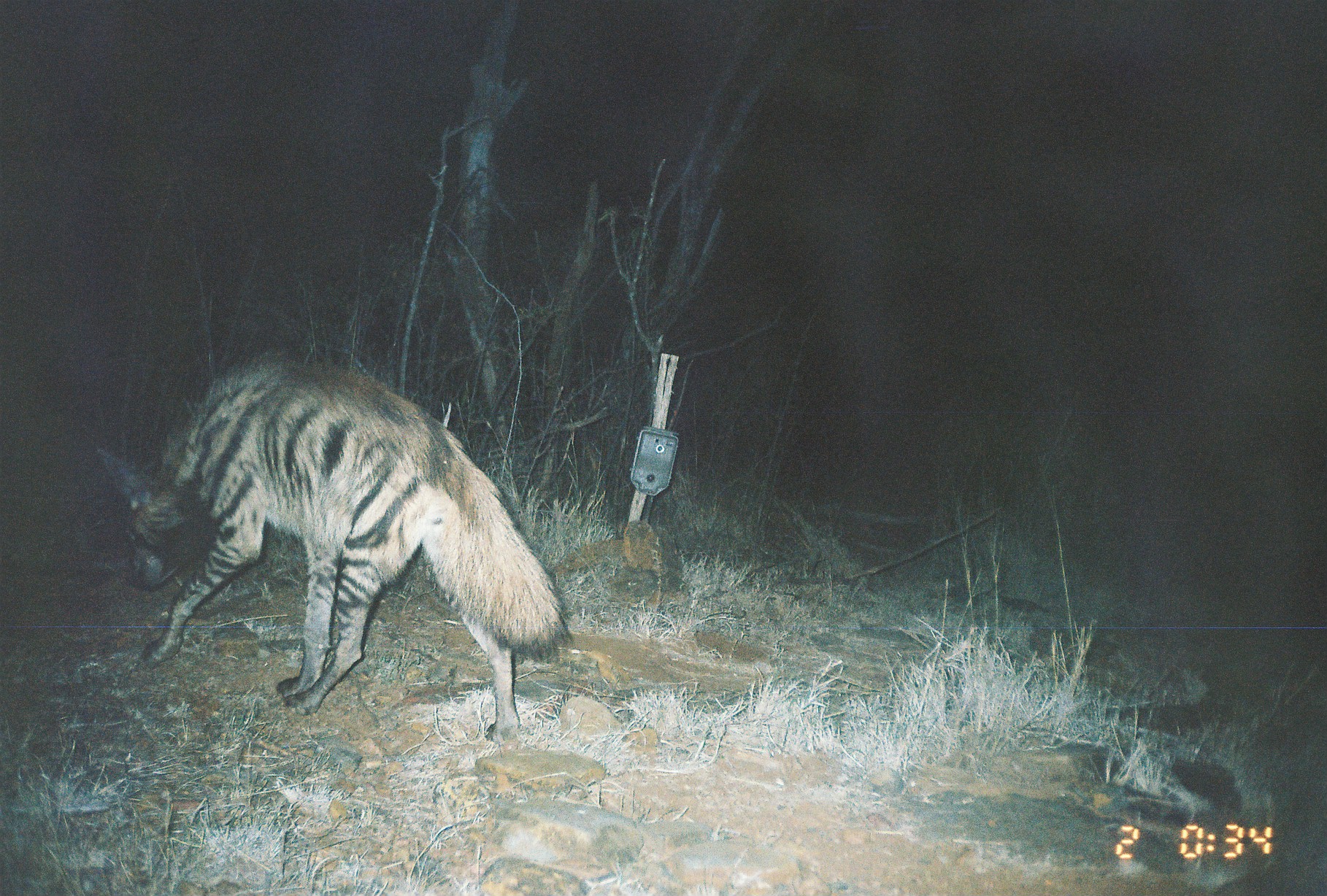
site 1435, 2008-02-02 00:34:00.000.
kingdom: Animalia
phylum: Chordata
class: Mammalia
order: Carnivora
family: Hyaenidae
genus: Hyaena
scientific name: Hyaena hyaena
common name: striped hyena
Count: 1.